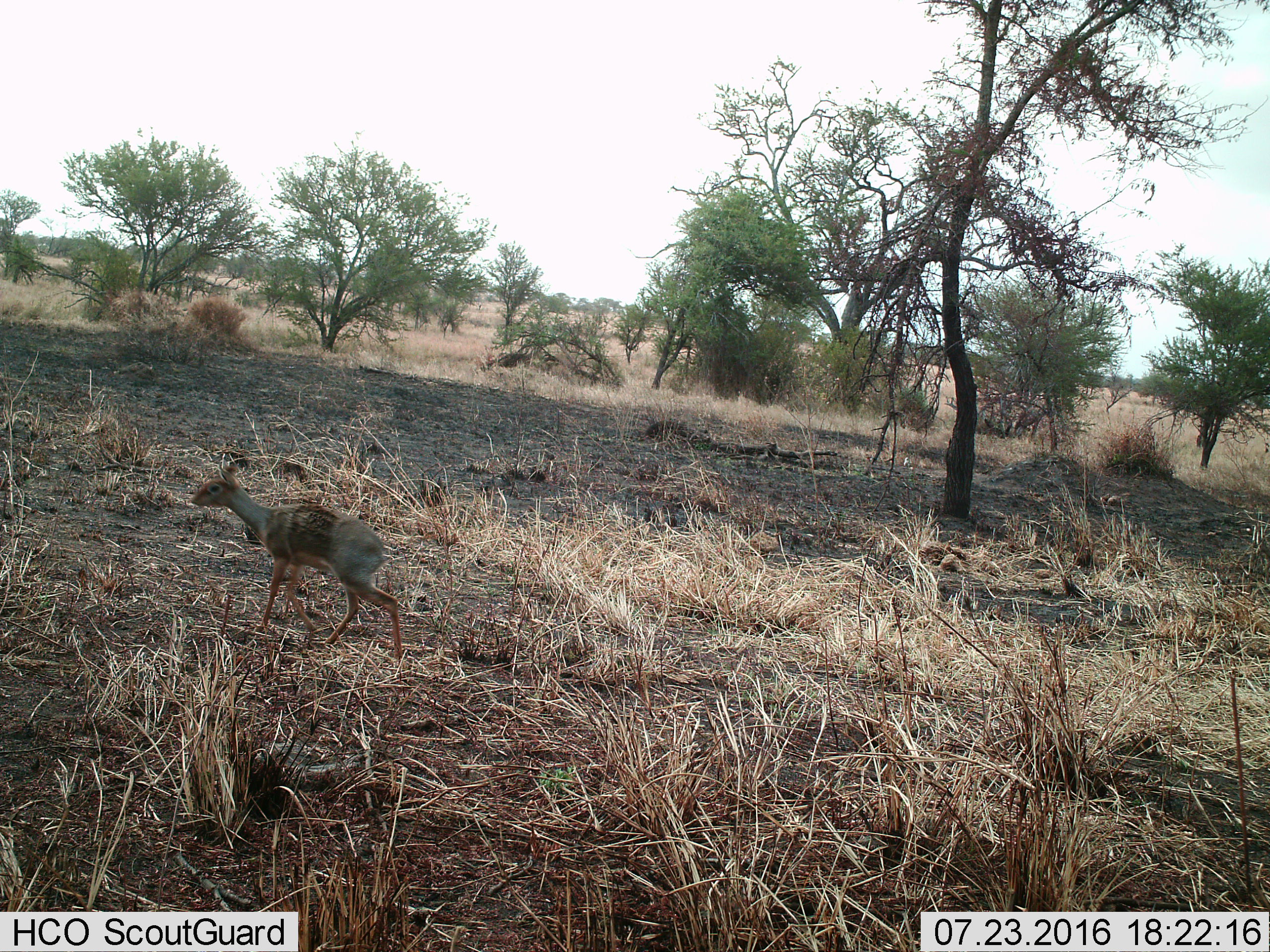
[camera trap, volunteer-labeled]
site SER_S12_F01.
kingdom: Animalia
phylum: Chordata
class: Mammalia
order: Artiodactyla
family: Bovidae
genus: Madoqua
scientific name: Madoqua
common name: dik-dik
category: dikdik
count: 1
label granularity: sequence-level